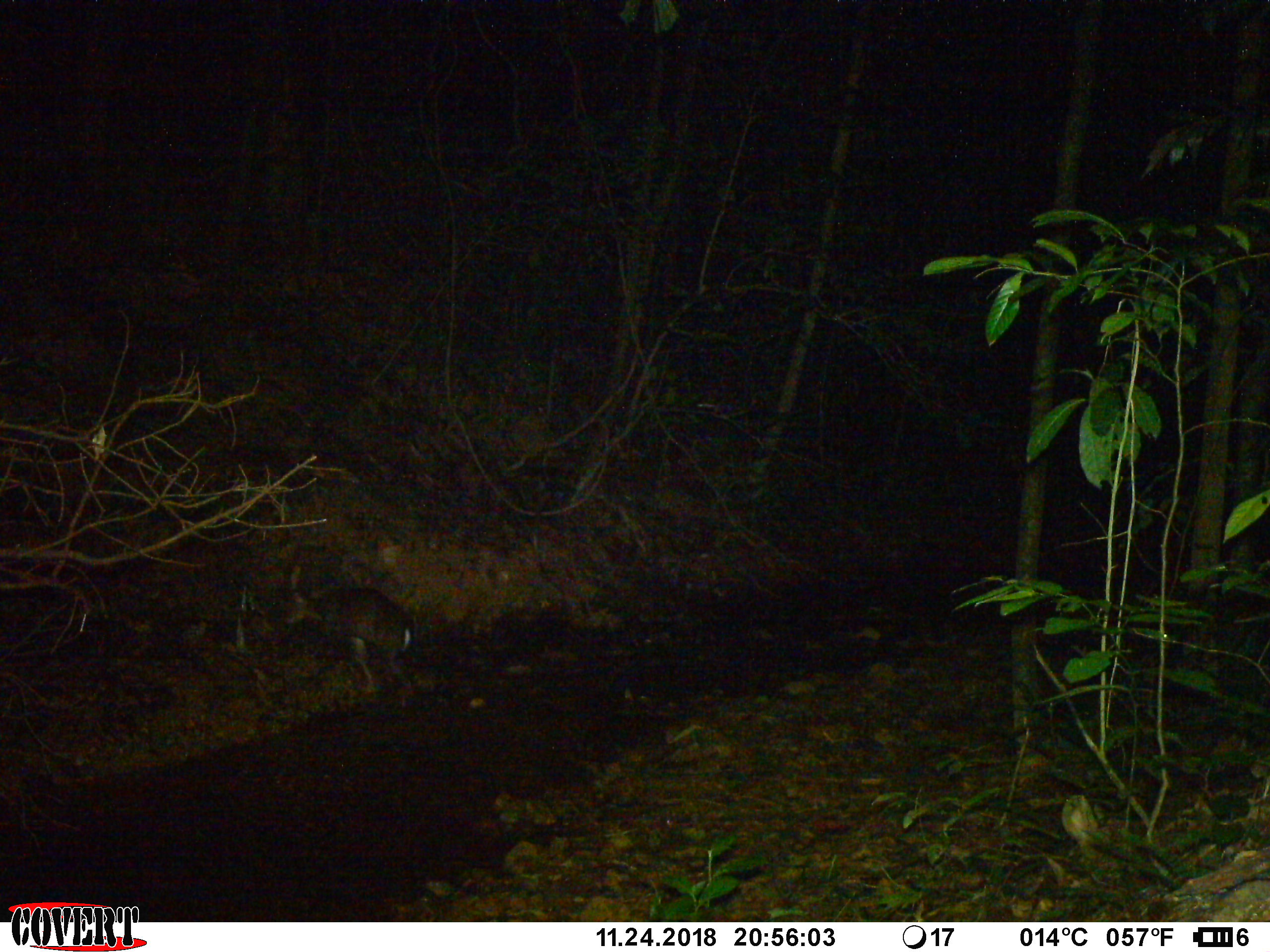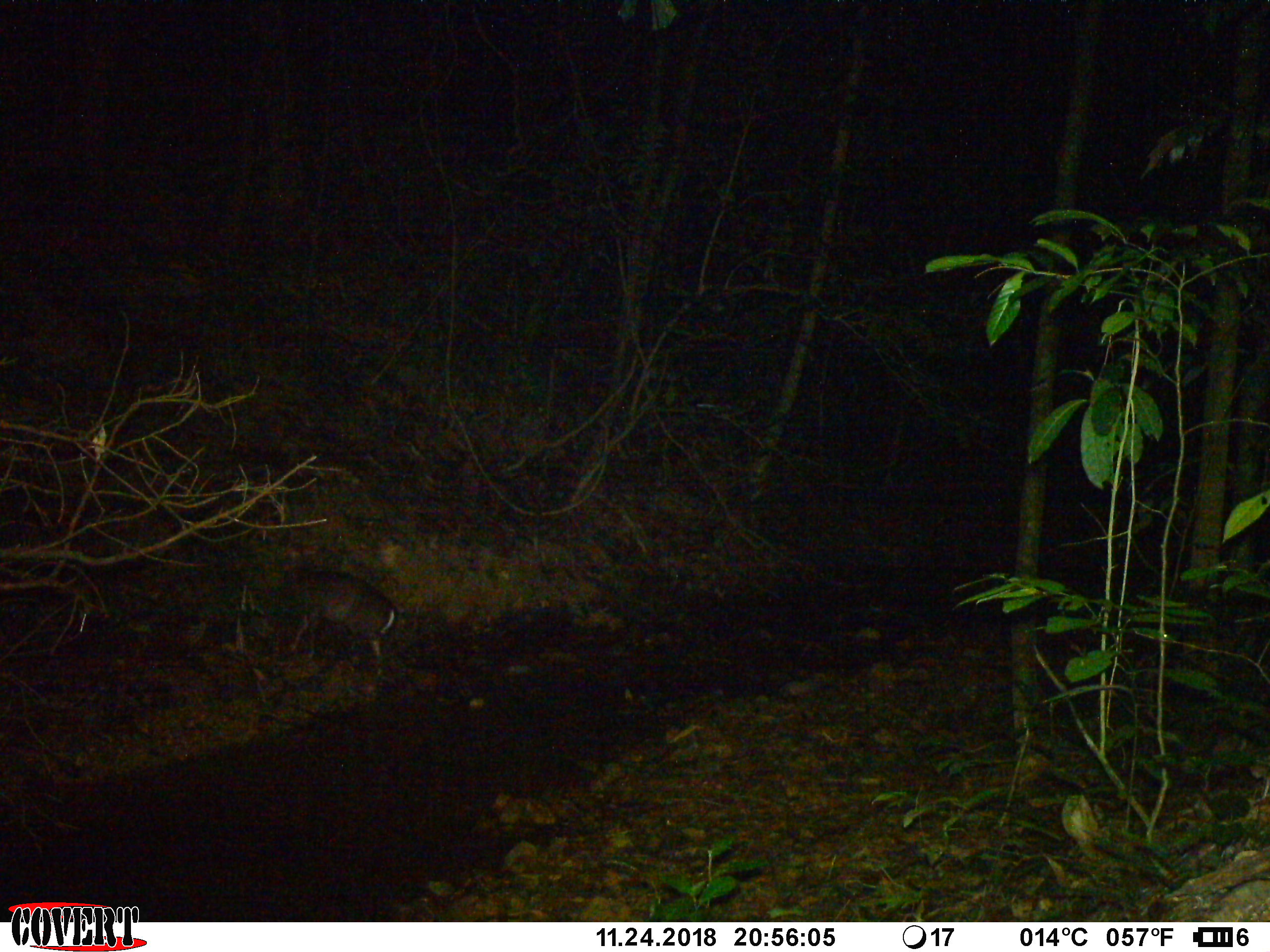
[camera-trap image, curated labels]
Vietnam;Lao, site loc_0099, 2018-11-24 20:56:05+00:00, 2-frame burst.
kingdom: Animalia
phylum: Chordata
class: Mammalia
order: Artiodactyla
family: Cervidae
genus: Muntiacus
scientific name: Muntiacus rooseveltorum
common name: roosevelt's muntjac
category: roosevelts muntjac group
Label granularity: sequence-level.